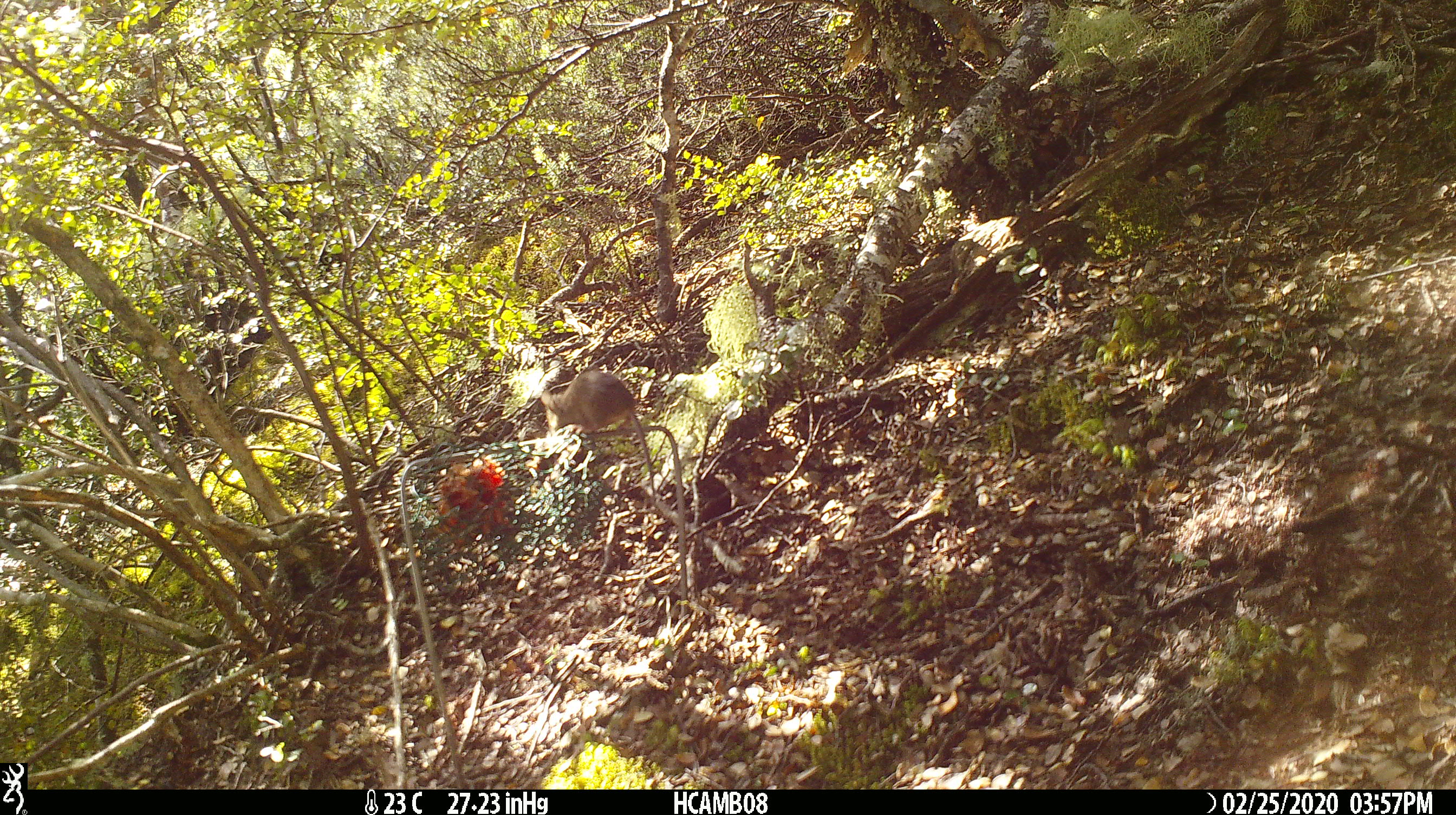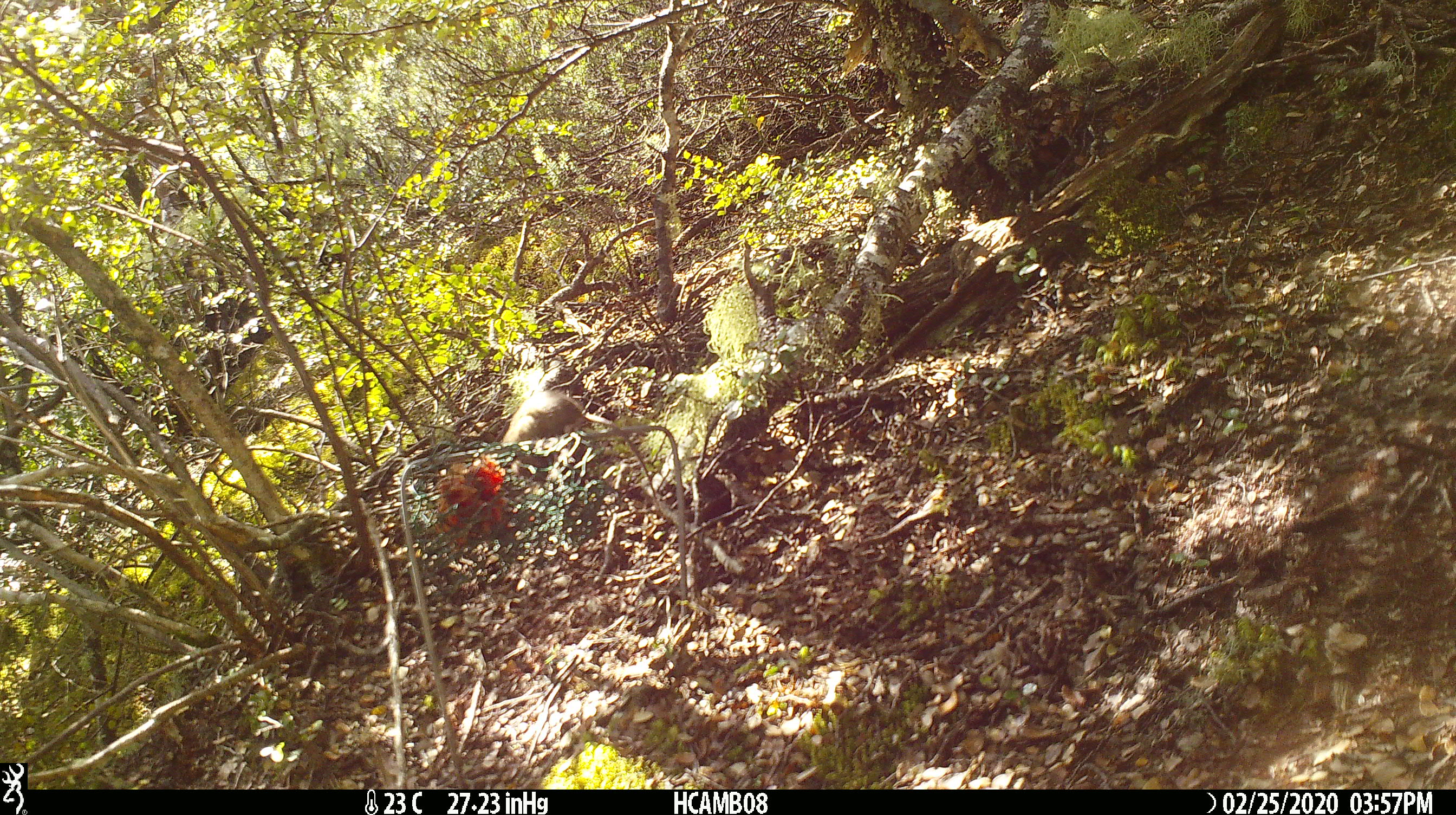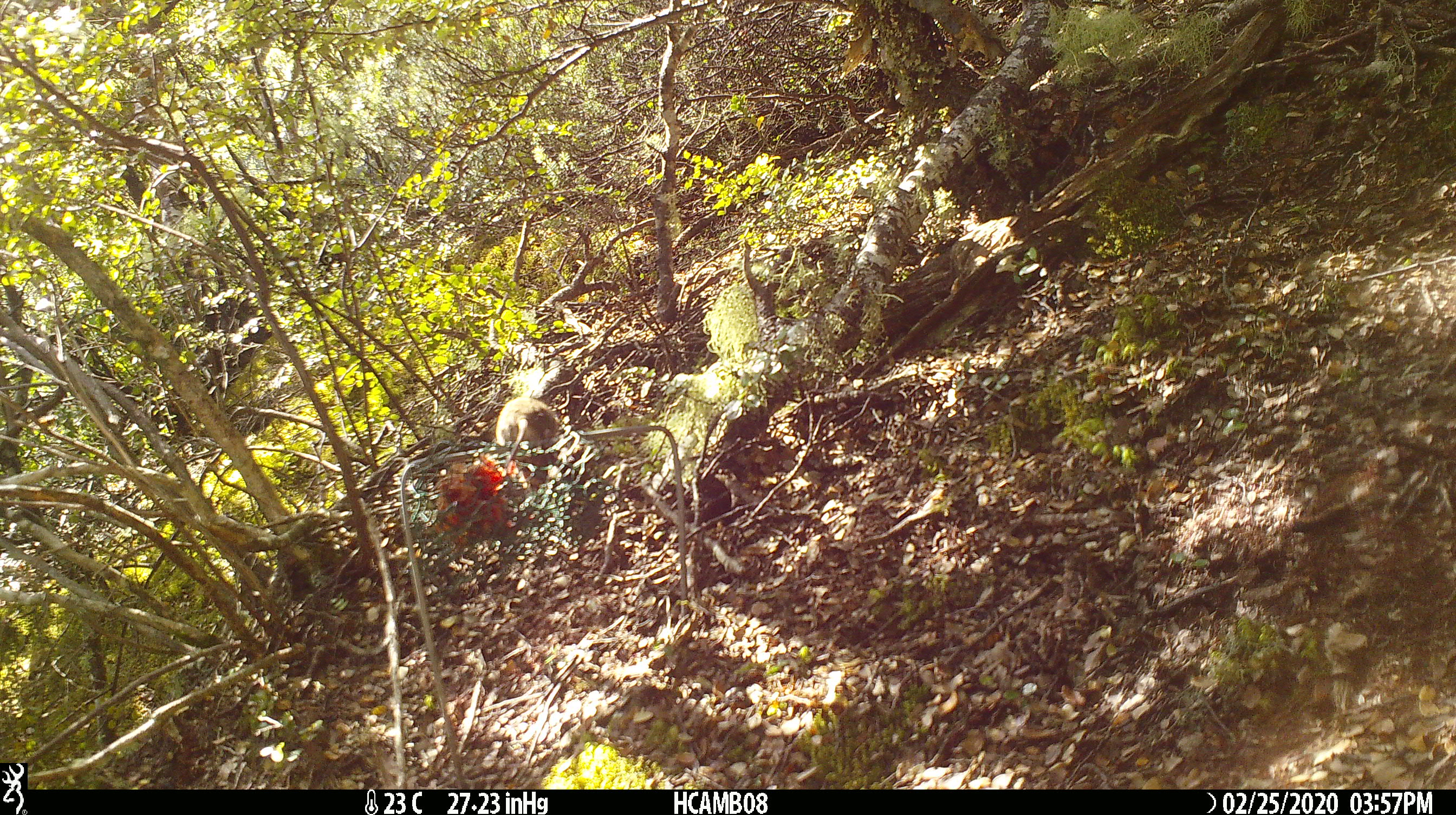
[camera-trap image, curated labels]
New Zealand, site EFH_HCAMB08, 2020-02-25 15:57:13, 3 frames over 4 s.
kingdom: Animalia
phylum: Chordata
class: Mammalia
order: Rodentia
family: Muridae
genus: Mus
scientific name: Mus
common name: mouse